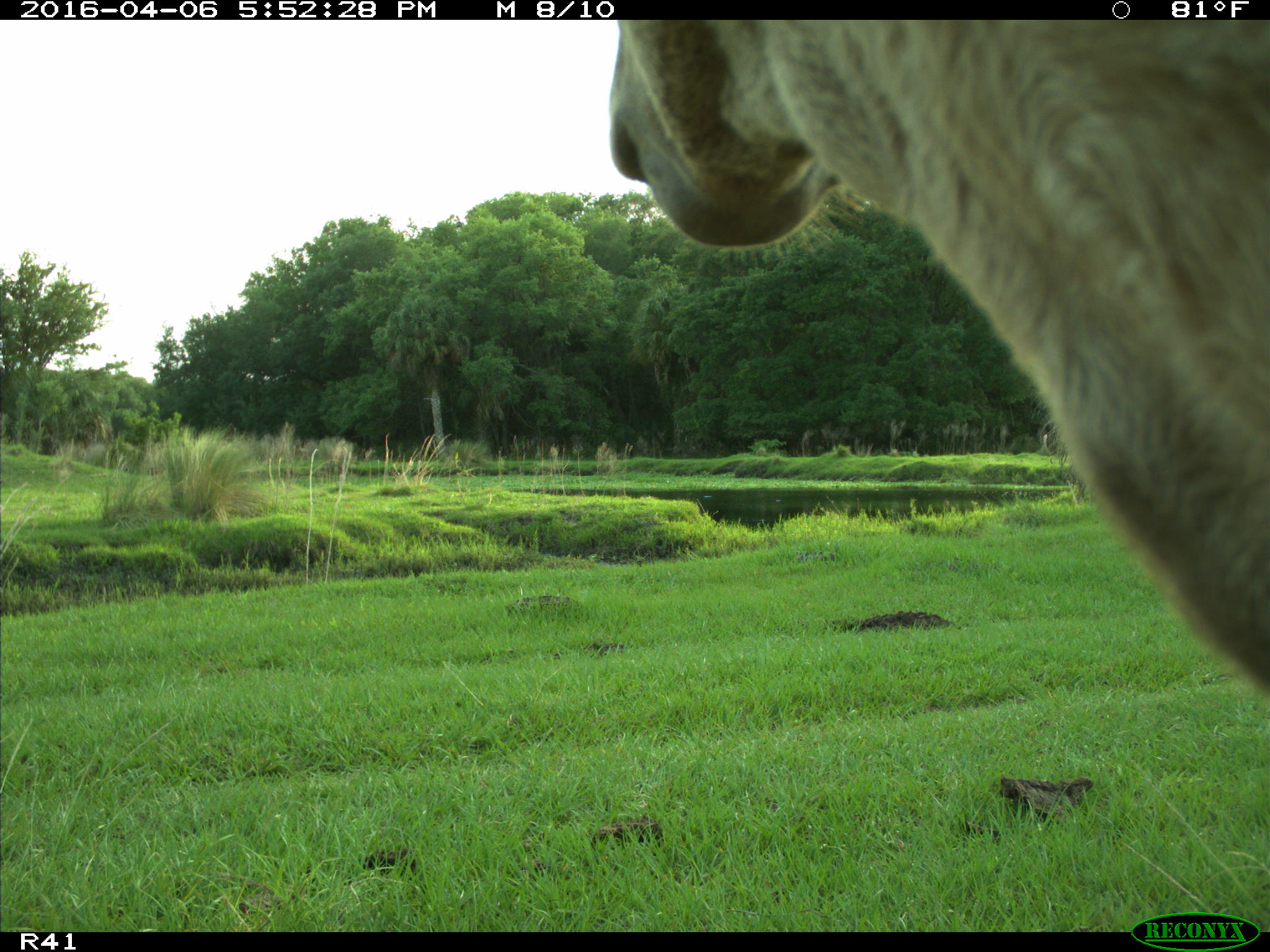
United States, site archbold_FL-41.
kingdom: Animalia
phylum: Chordata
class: Mammalia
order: Artiodactyla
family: Bovidae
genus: Bos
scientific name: Bos taurus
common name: domestic cow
Bos taurus (domestic cow).